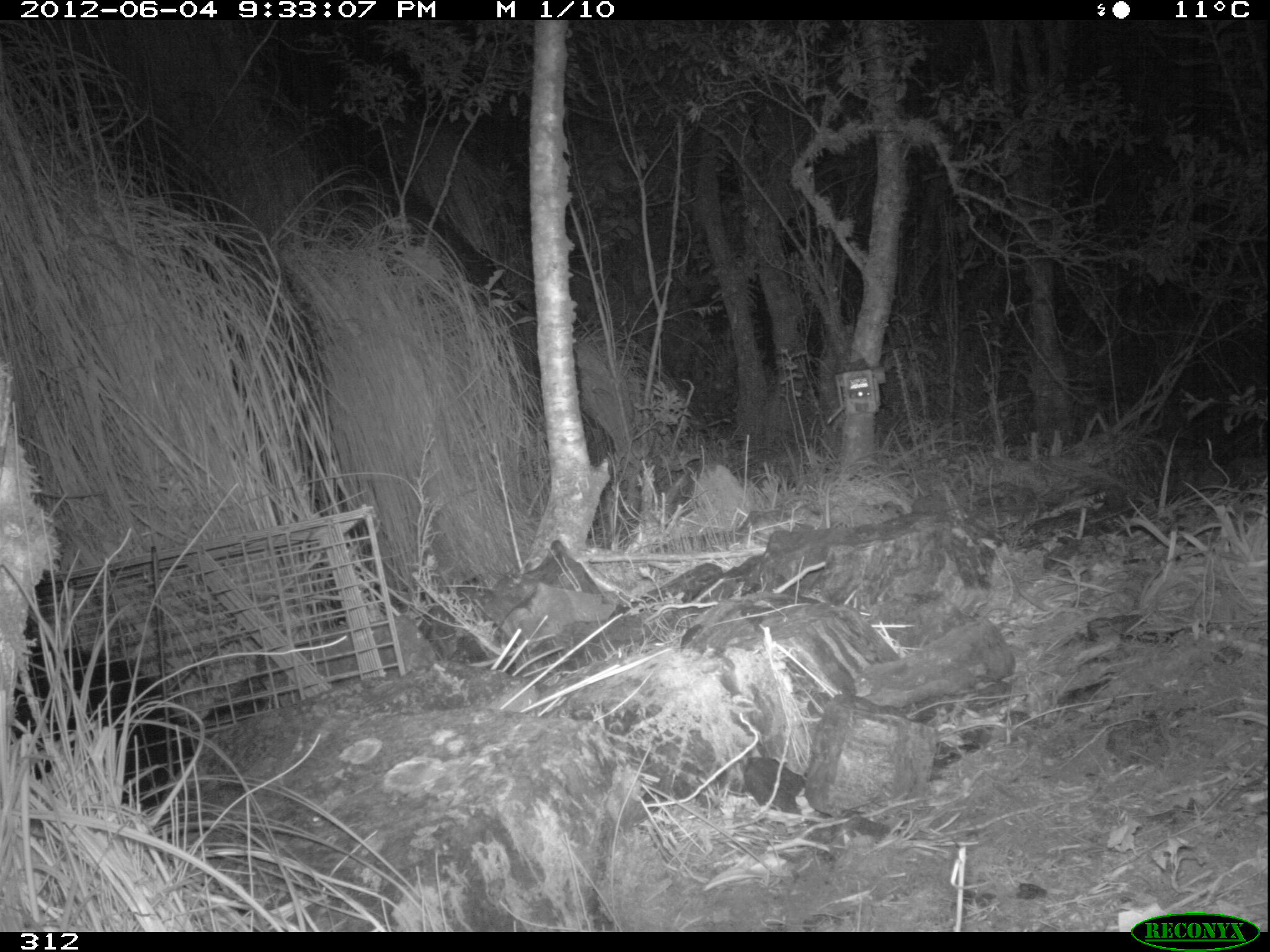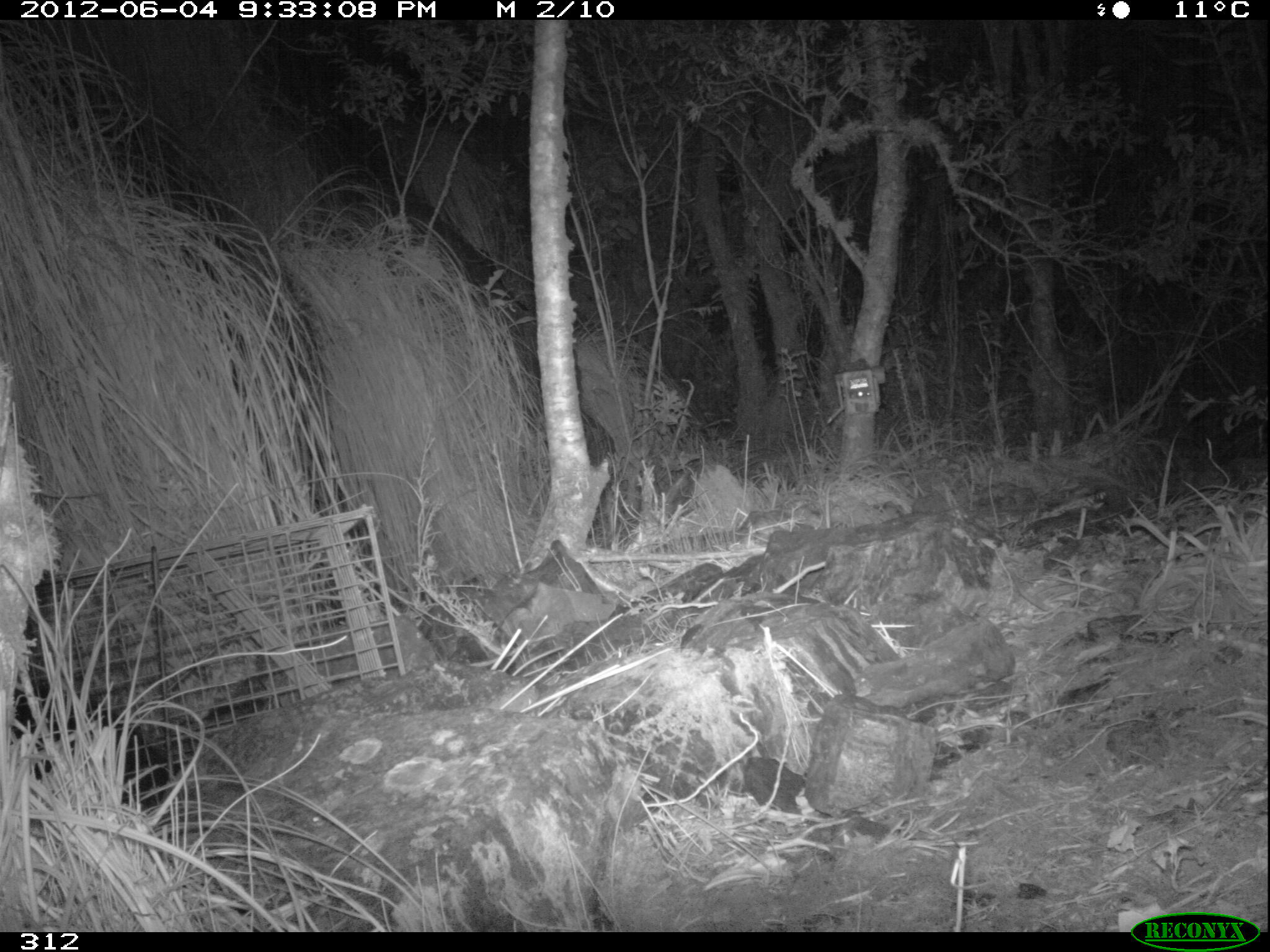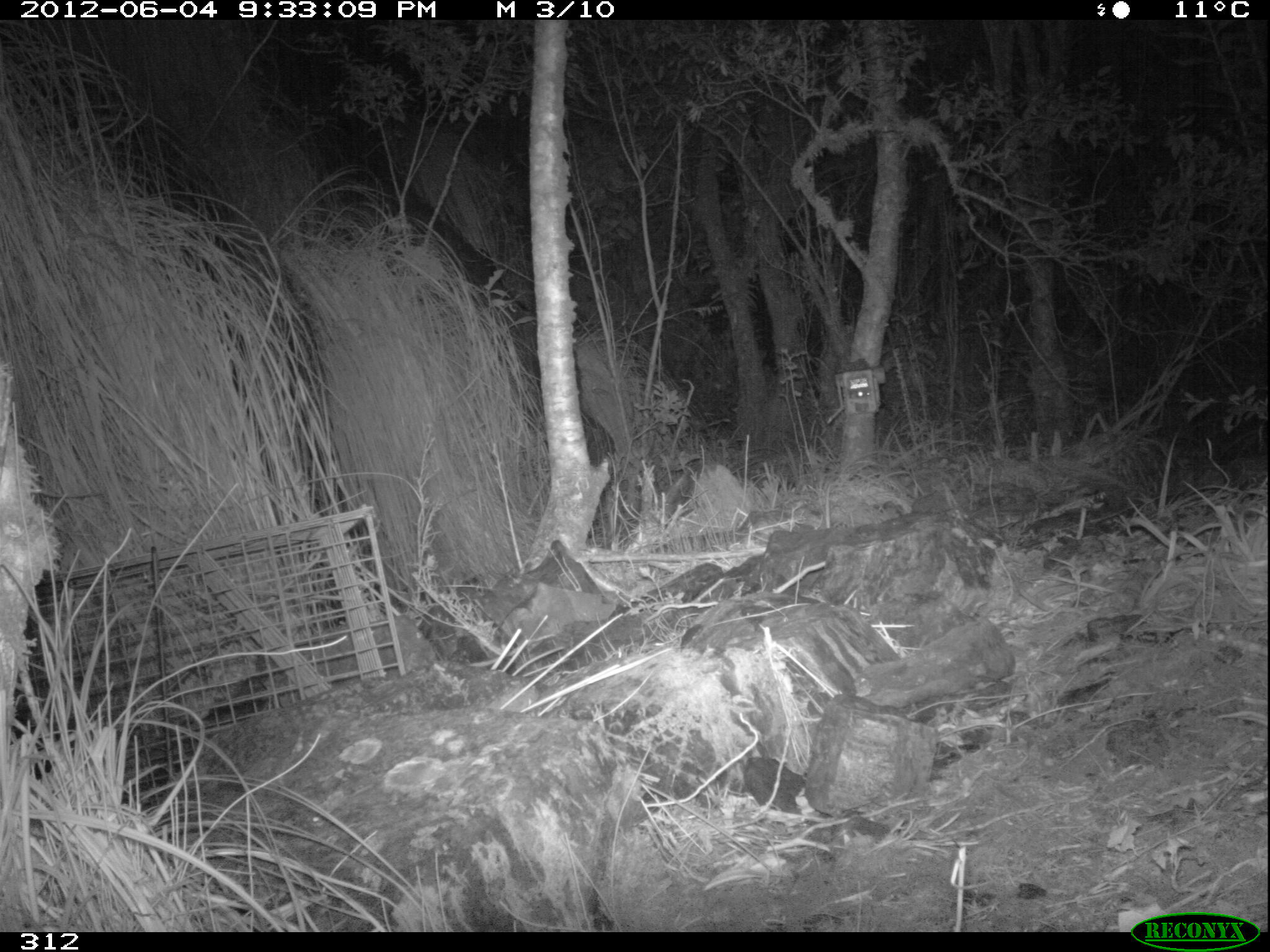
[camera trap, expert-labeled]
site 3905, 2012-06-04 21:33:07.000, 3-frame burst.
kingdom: Animalia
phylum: Chordata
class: Mammalia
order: Didelphimorphia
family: Didelphidae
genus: Didelphis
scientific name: Didelphis pernigra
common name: andean white-eared opossum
Didelphis pernigra (andean white-eared opossum).